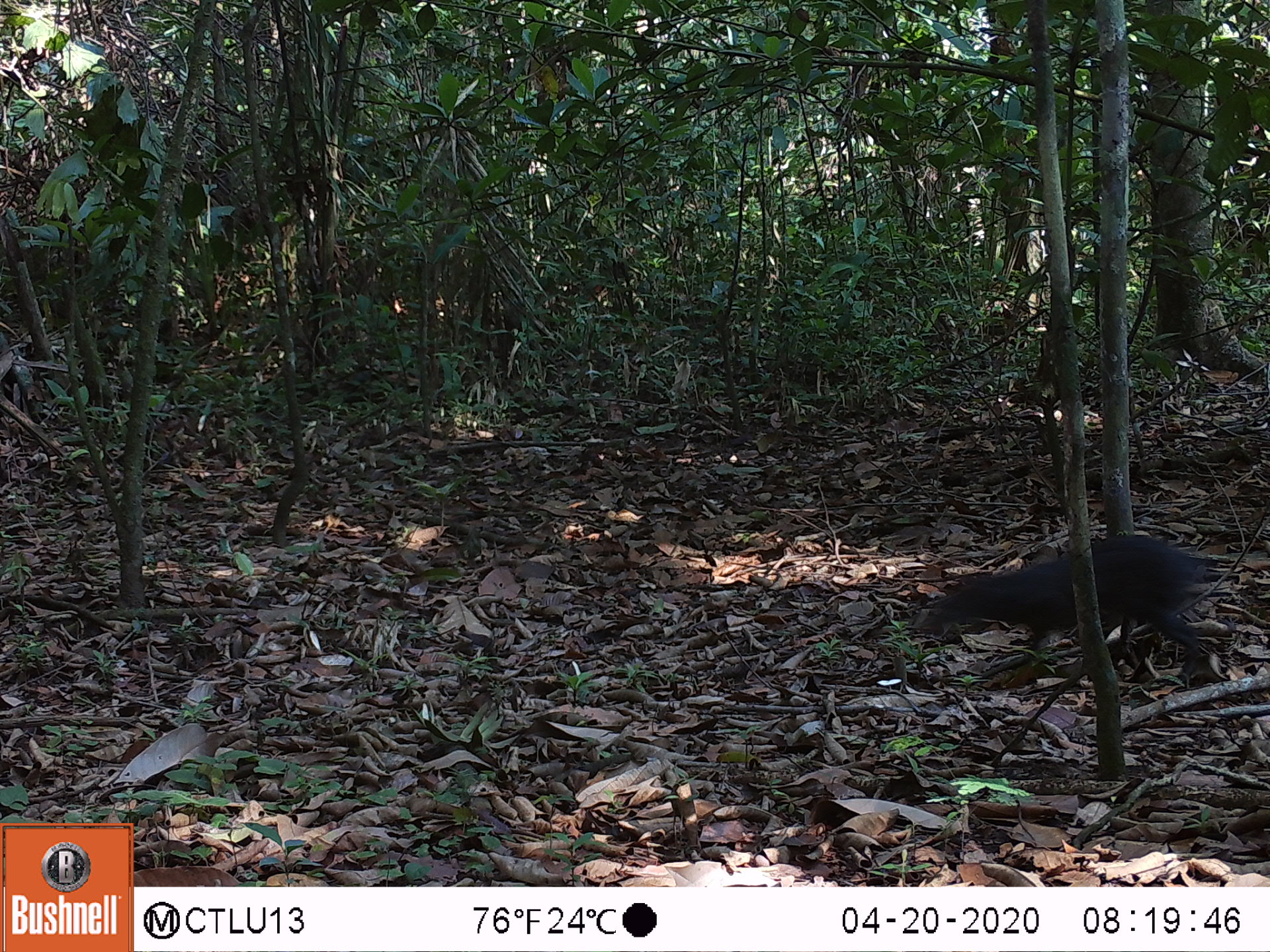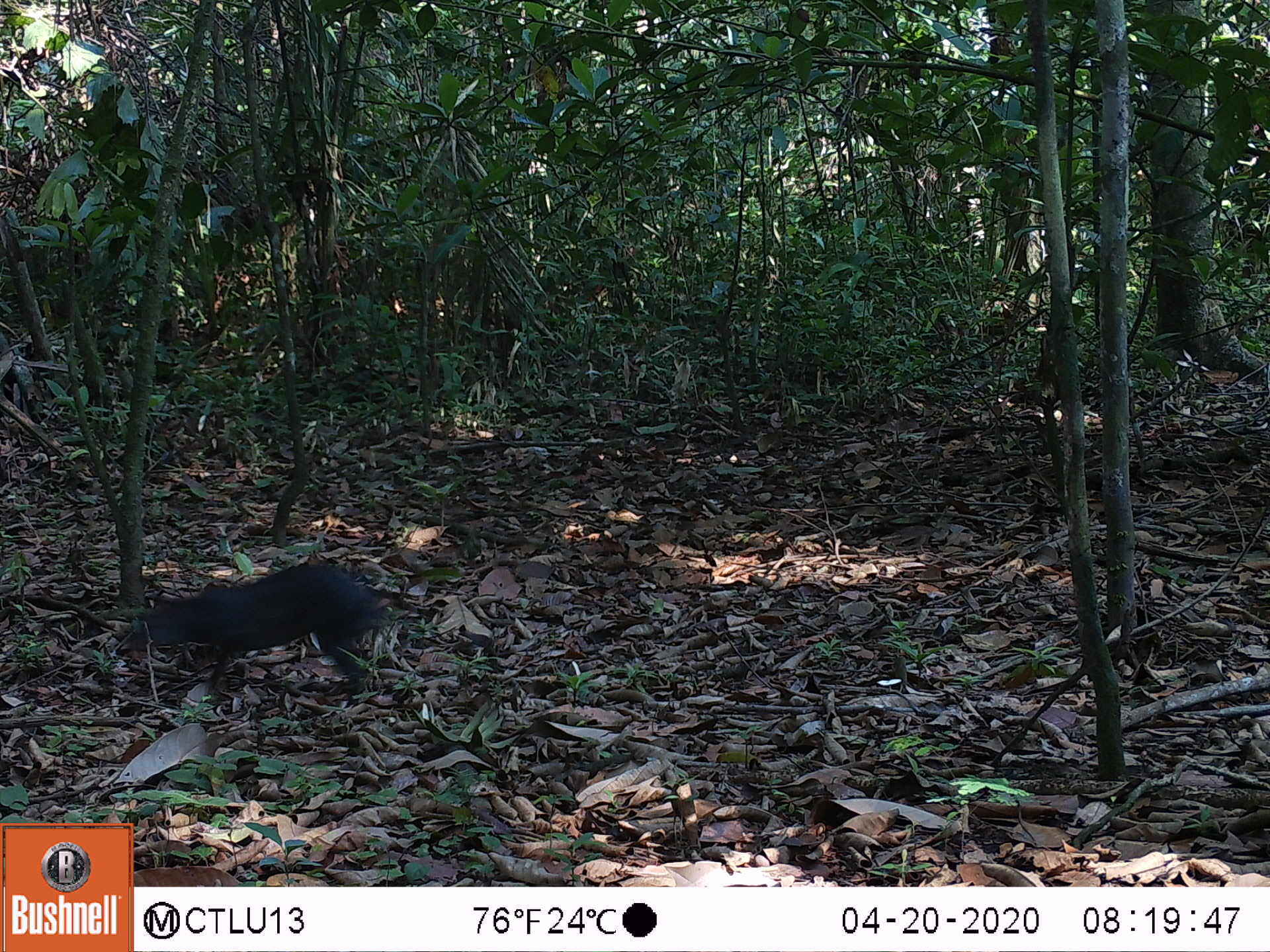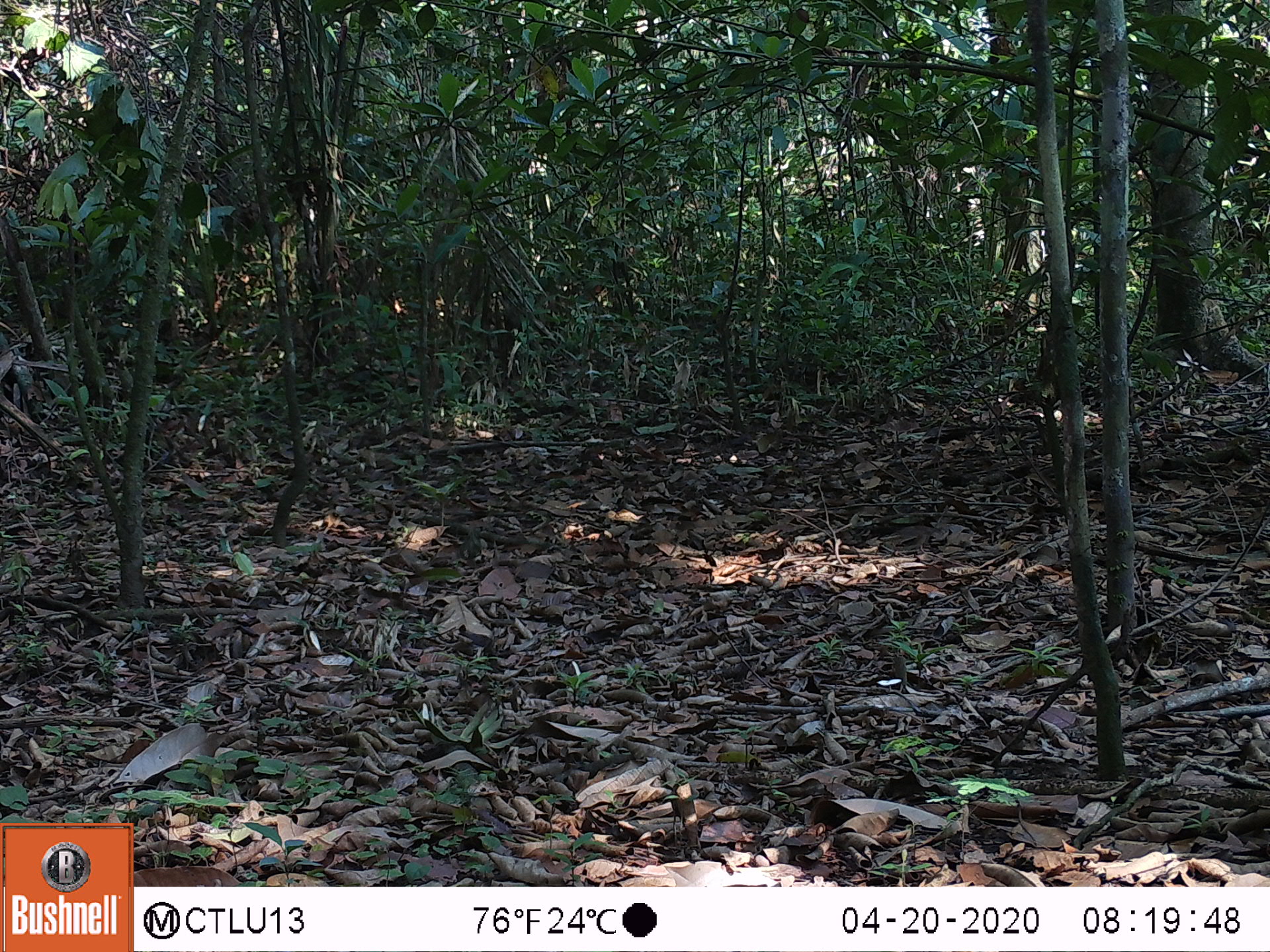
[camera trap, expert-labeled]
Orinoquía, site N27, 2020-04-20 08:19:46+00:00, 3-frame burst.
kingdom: Animalia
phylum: Chordata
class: Mammalia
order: Rodentia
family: Dasyproctidae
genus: Dasyprocta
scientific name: Dasyprocta fuliginosa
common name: black agouti